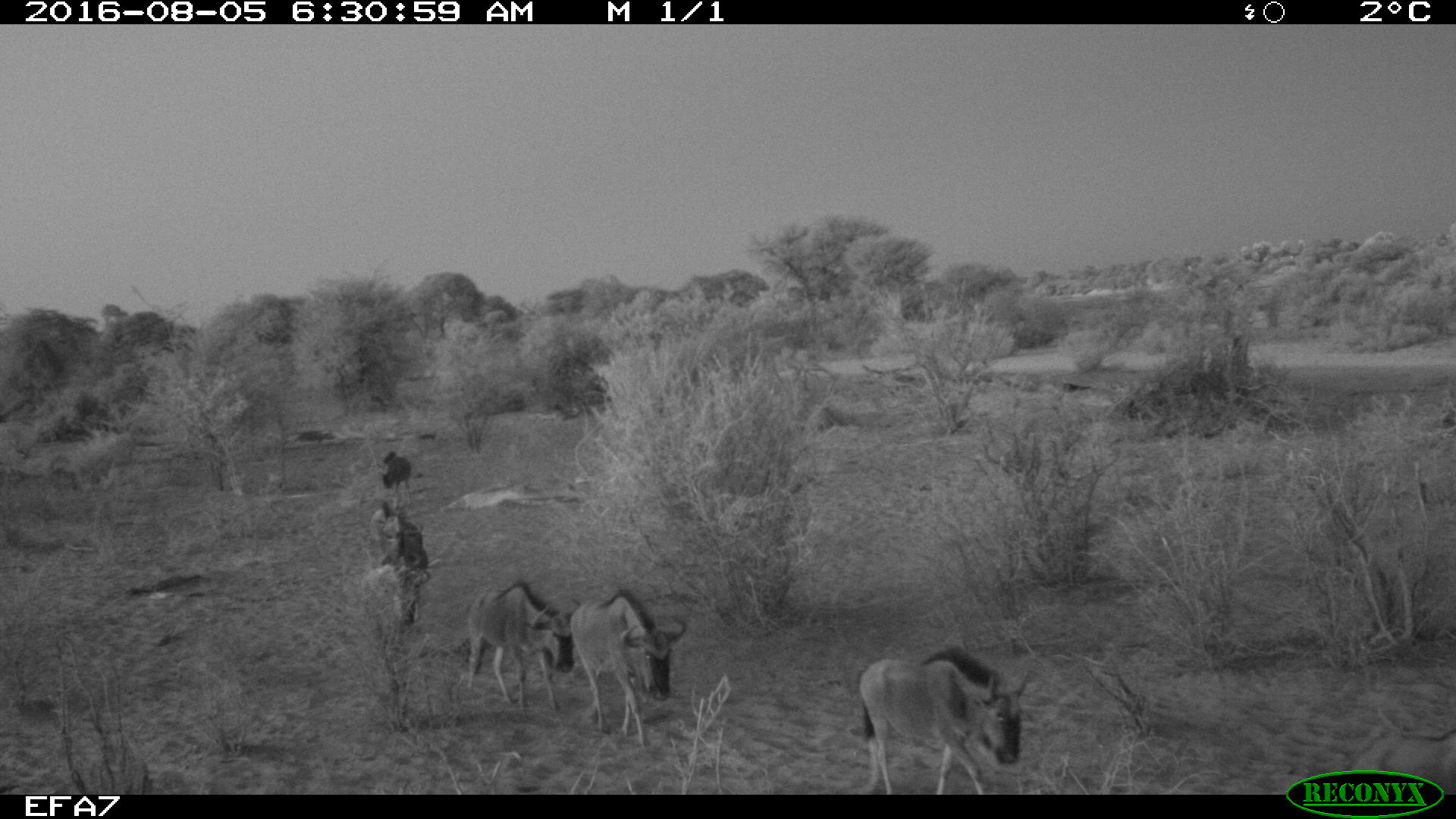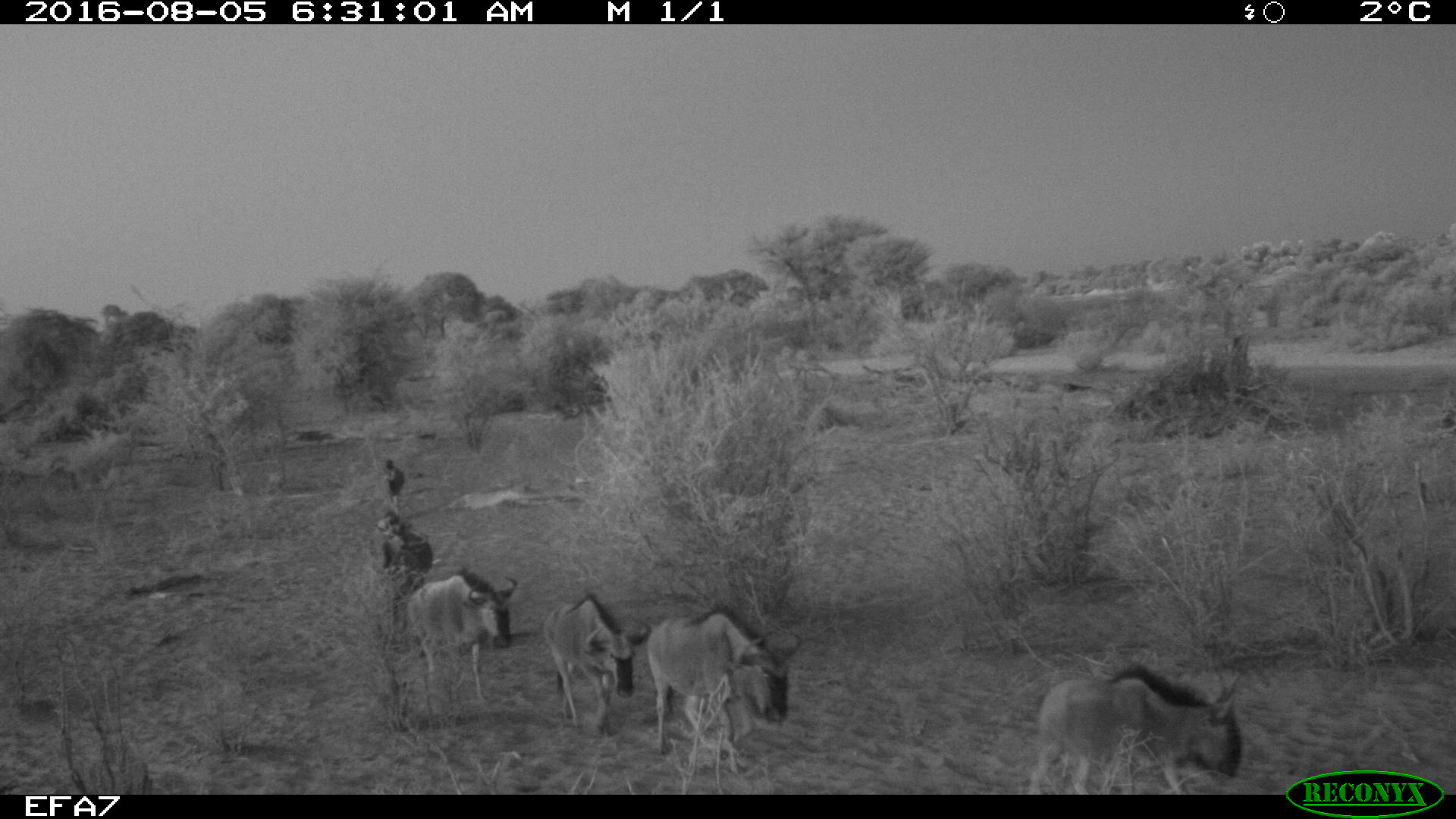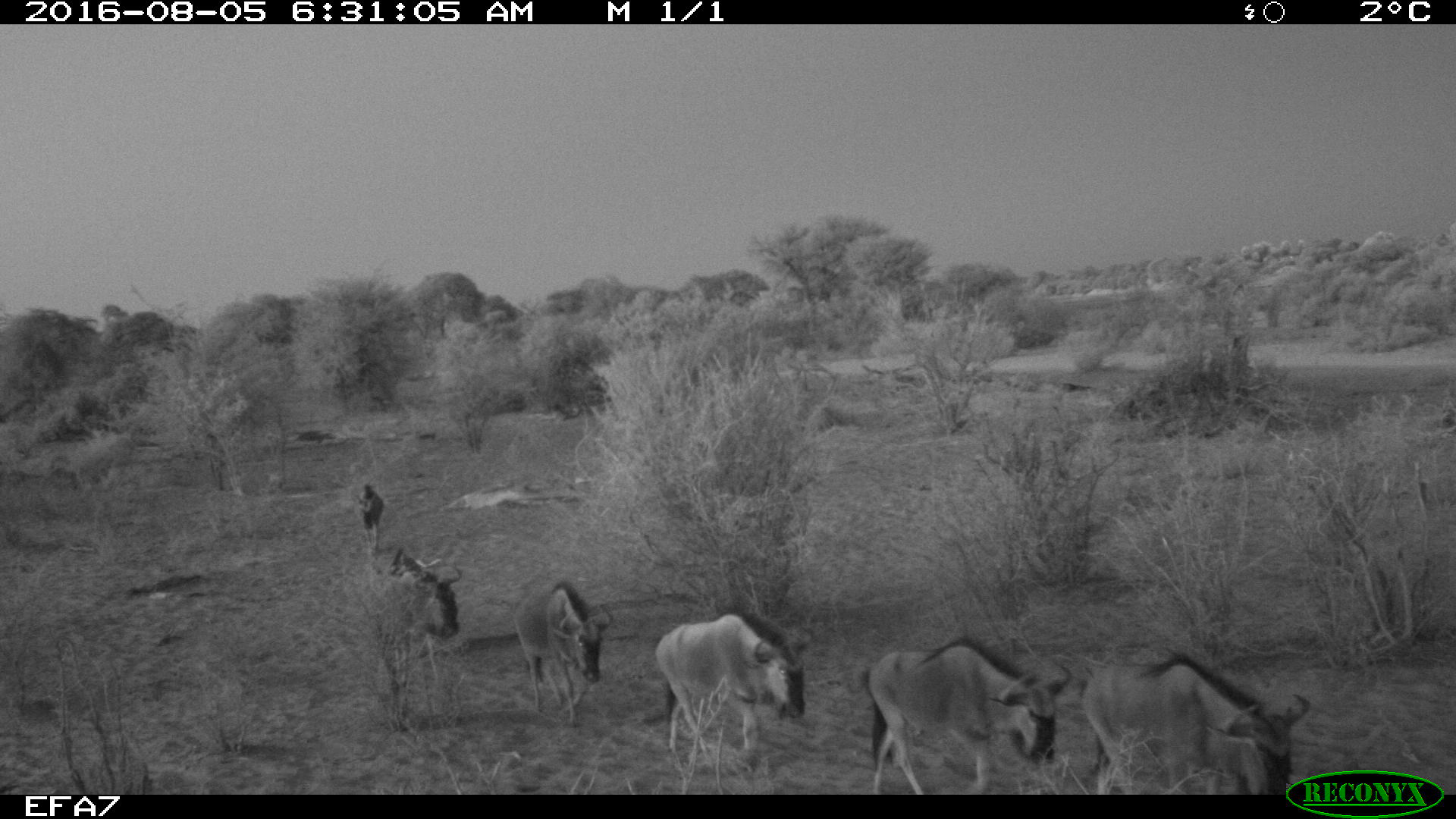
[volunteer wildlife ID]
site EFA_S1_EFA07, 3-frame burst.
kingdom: Animalia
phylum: Chordata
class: Mammalia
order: Artiodactyla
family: Bovidae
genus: Connochaetes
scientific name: Connochaetes taurinus taurinus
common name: blue wildebeest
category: wildebeestblue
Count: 6.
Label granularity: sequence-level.